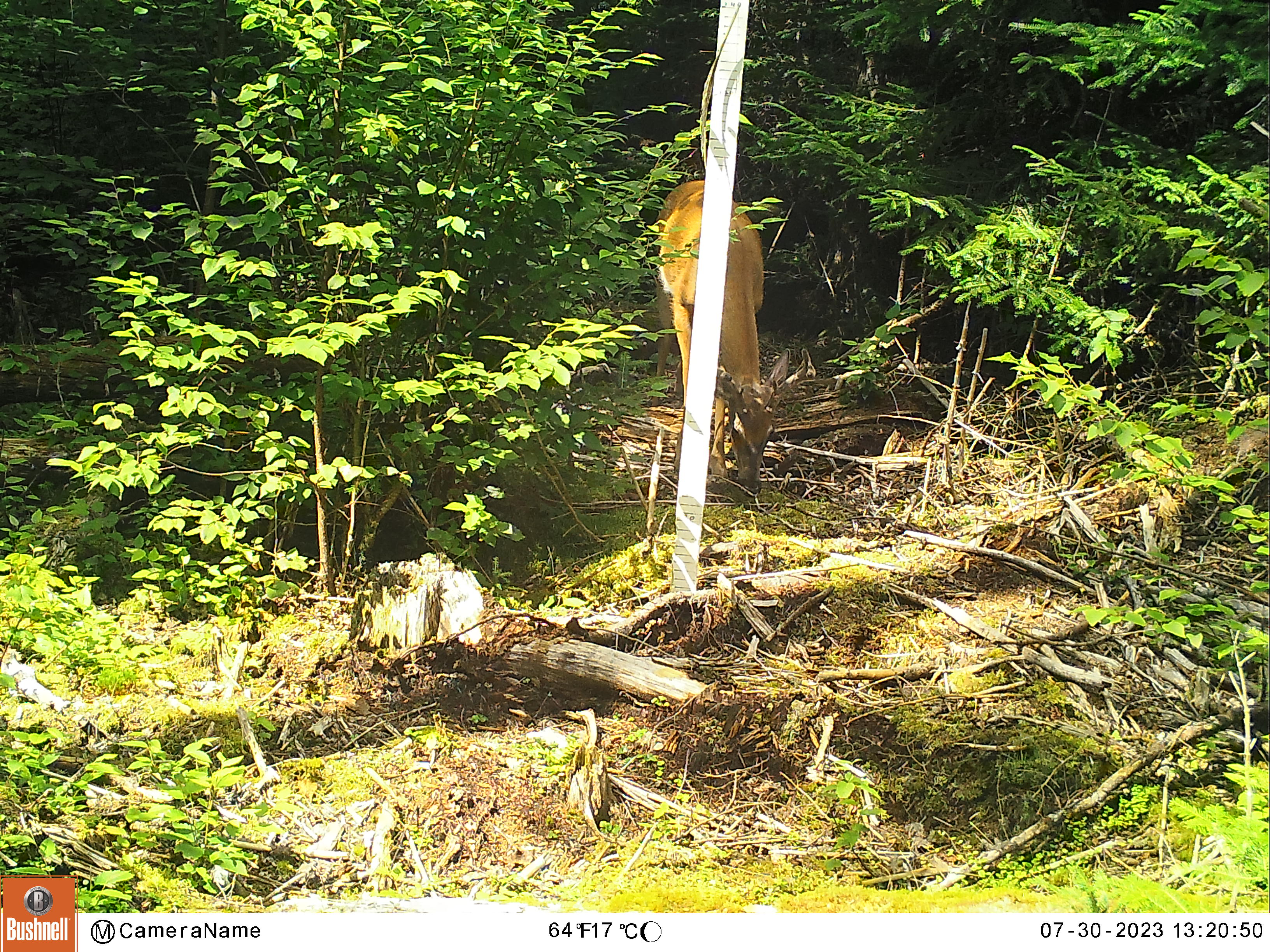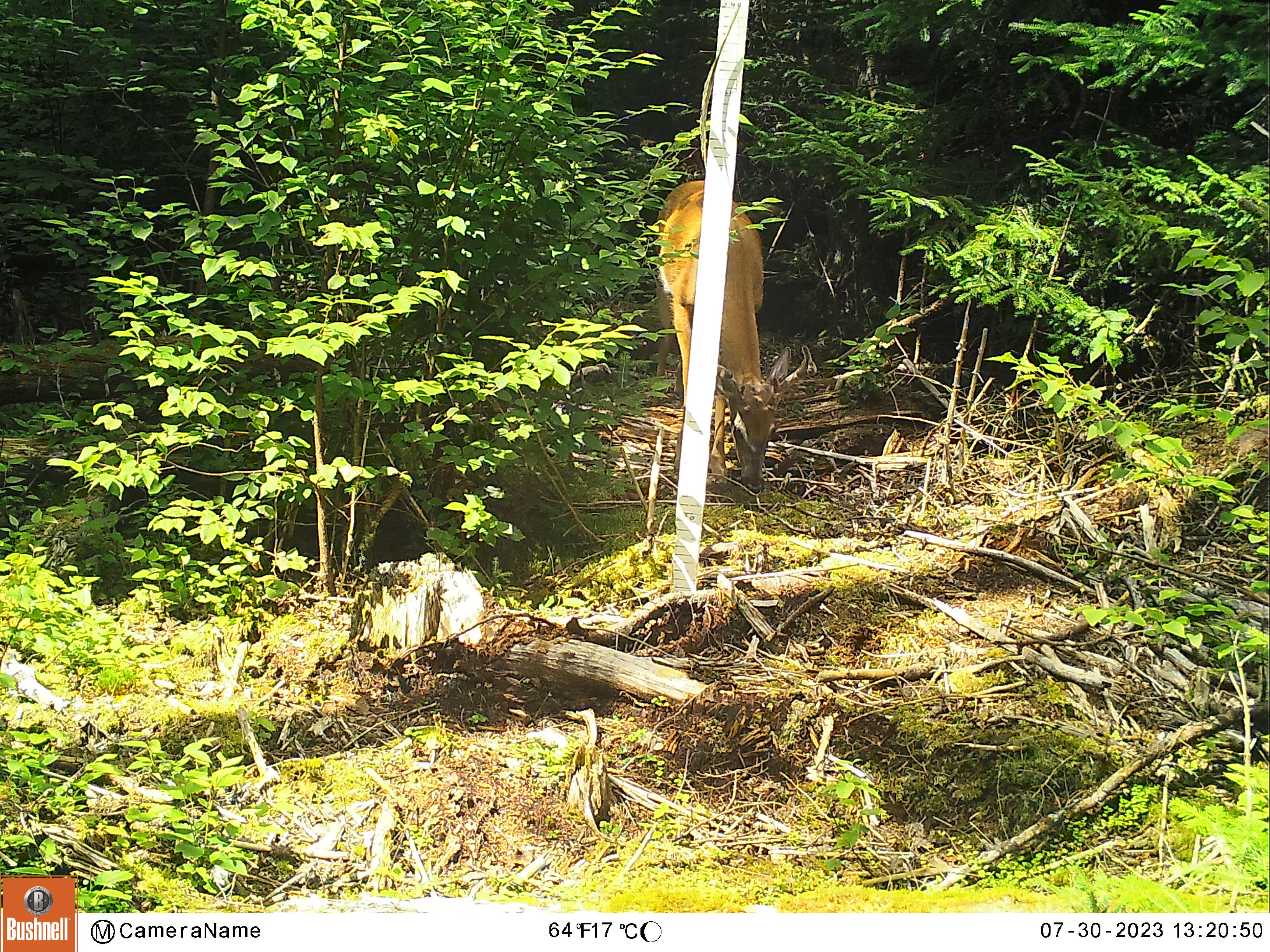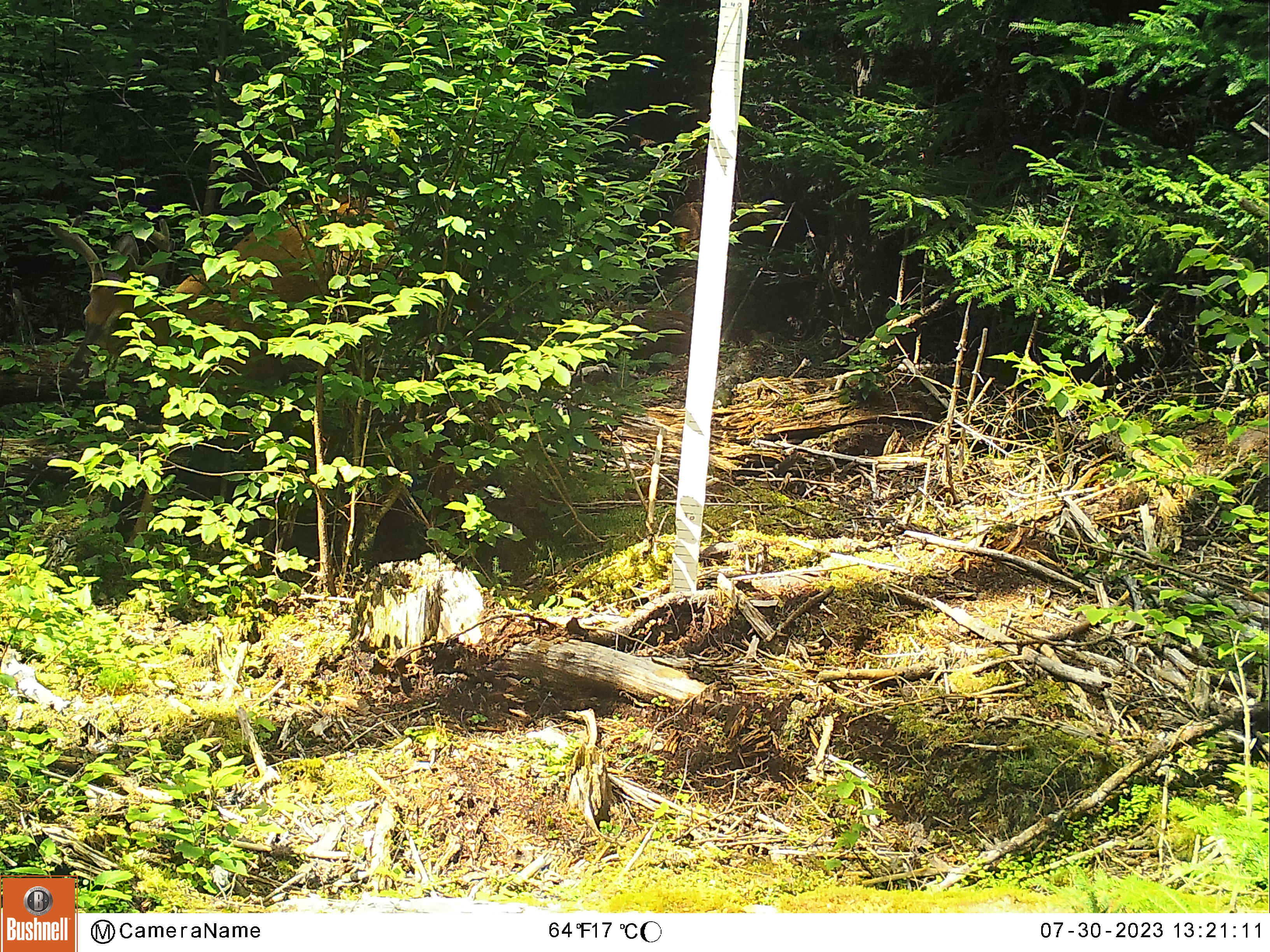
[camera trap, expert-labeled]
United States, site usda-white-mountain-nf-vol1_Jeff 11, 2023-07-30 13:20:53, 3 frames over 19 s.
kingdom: Animalia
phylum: Chordata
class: Mammalia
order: Artiodactyla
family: Cervidae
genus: Odocoileus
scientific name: Odocoileus virginianus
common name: white-tailed deer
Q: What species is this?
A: White-tailed deer (Odocoileus virginianus).